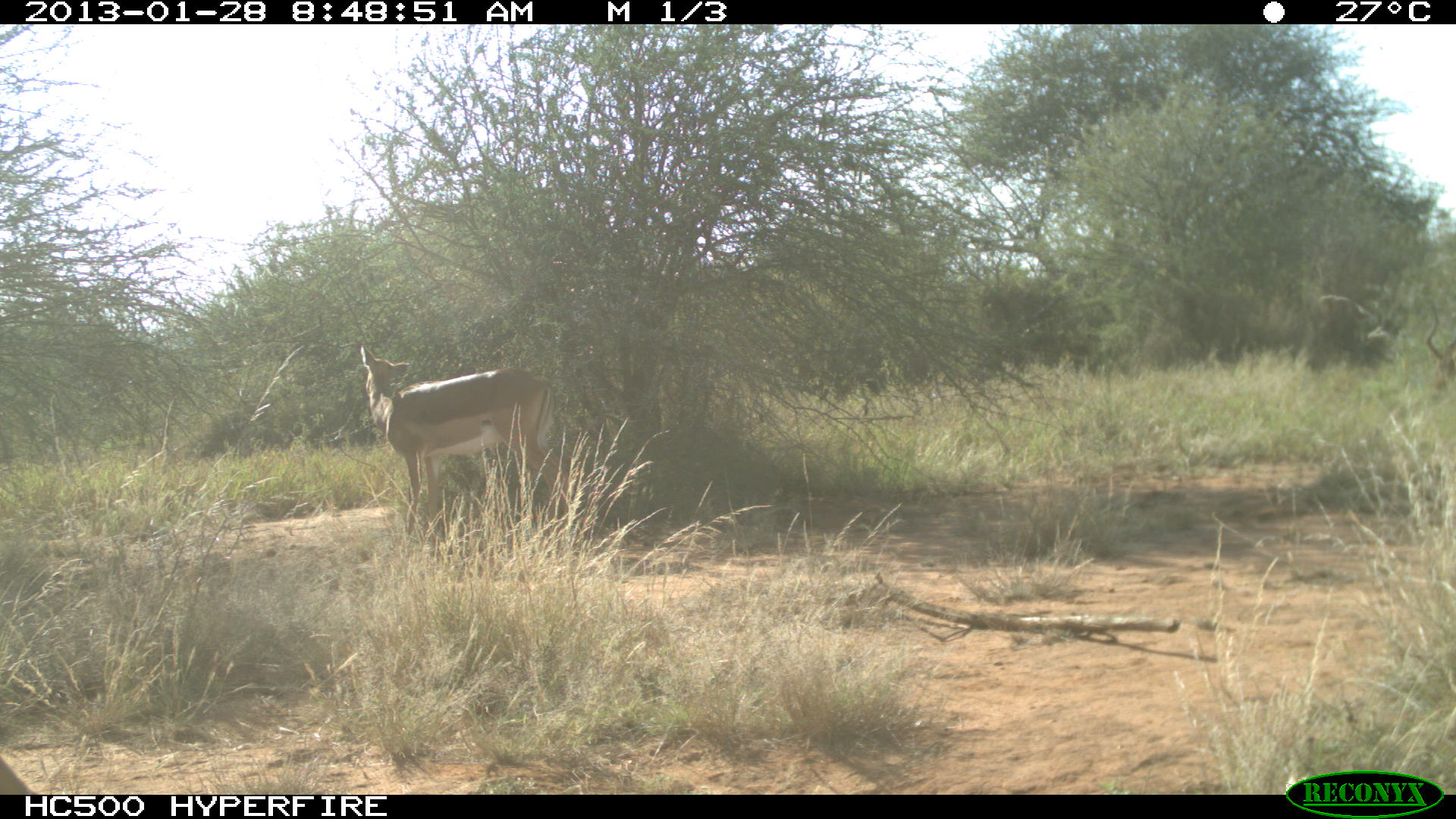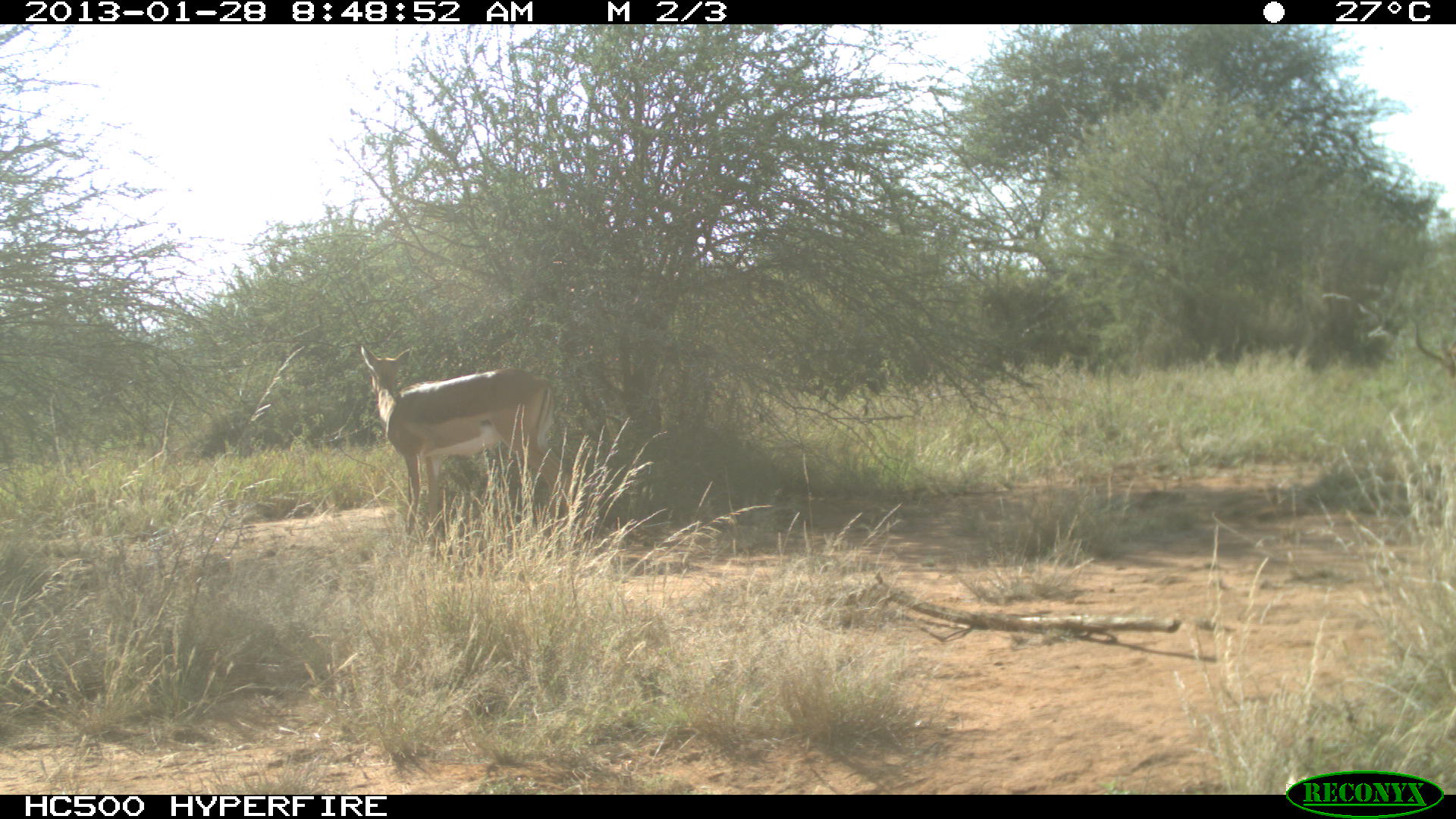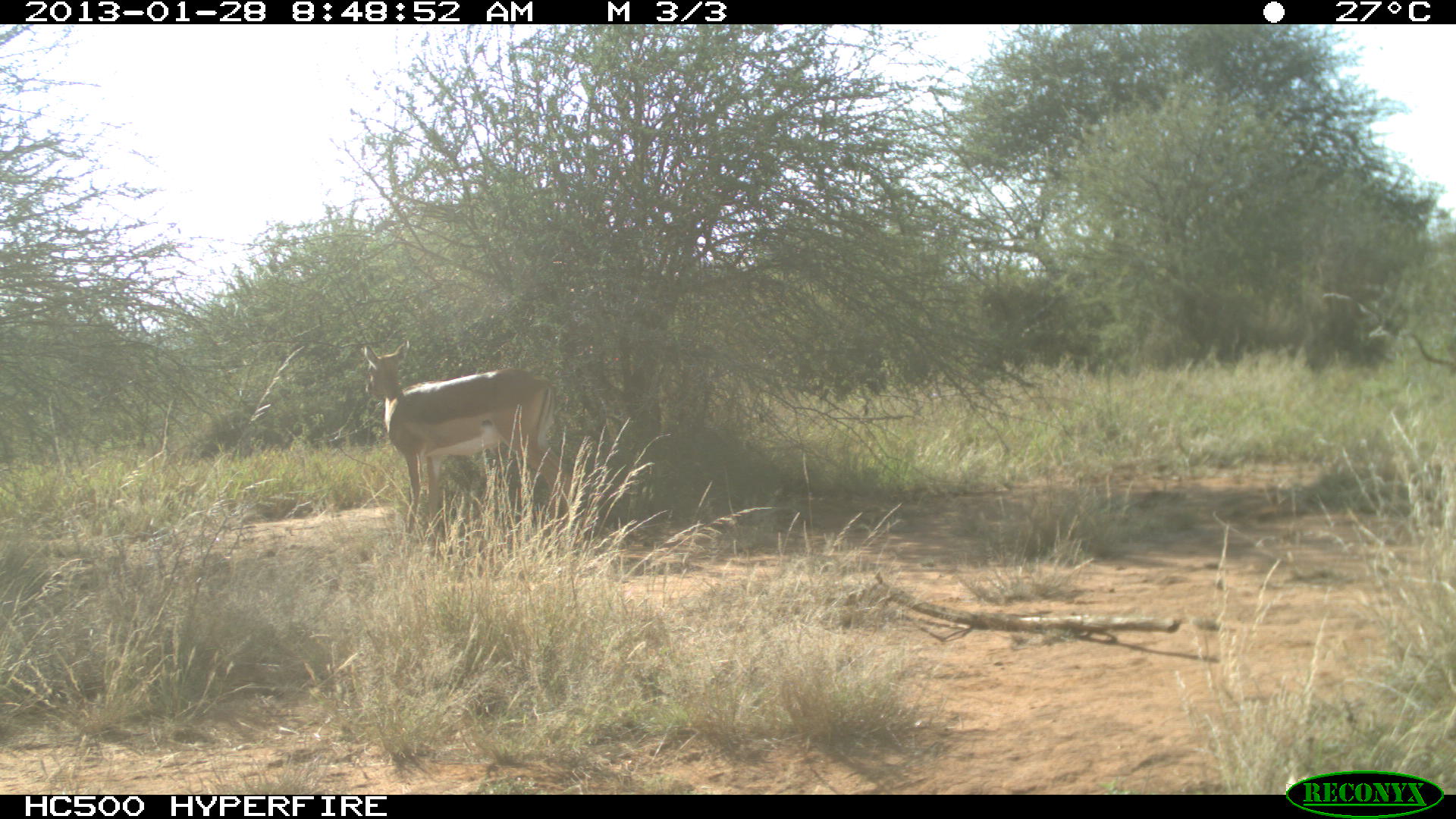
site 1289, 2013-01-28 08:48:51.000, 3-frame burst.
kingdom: Animalia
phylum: Chordata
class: Mammalia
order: Artiodactyla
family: Bovidae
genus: Aepyceros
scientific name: Aepyceros melampus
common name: impala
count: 2